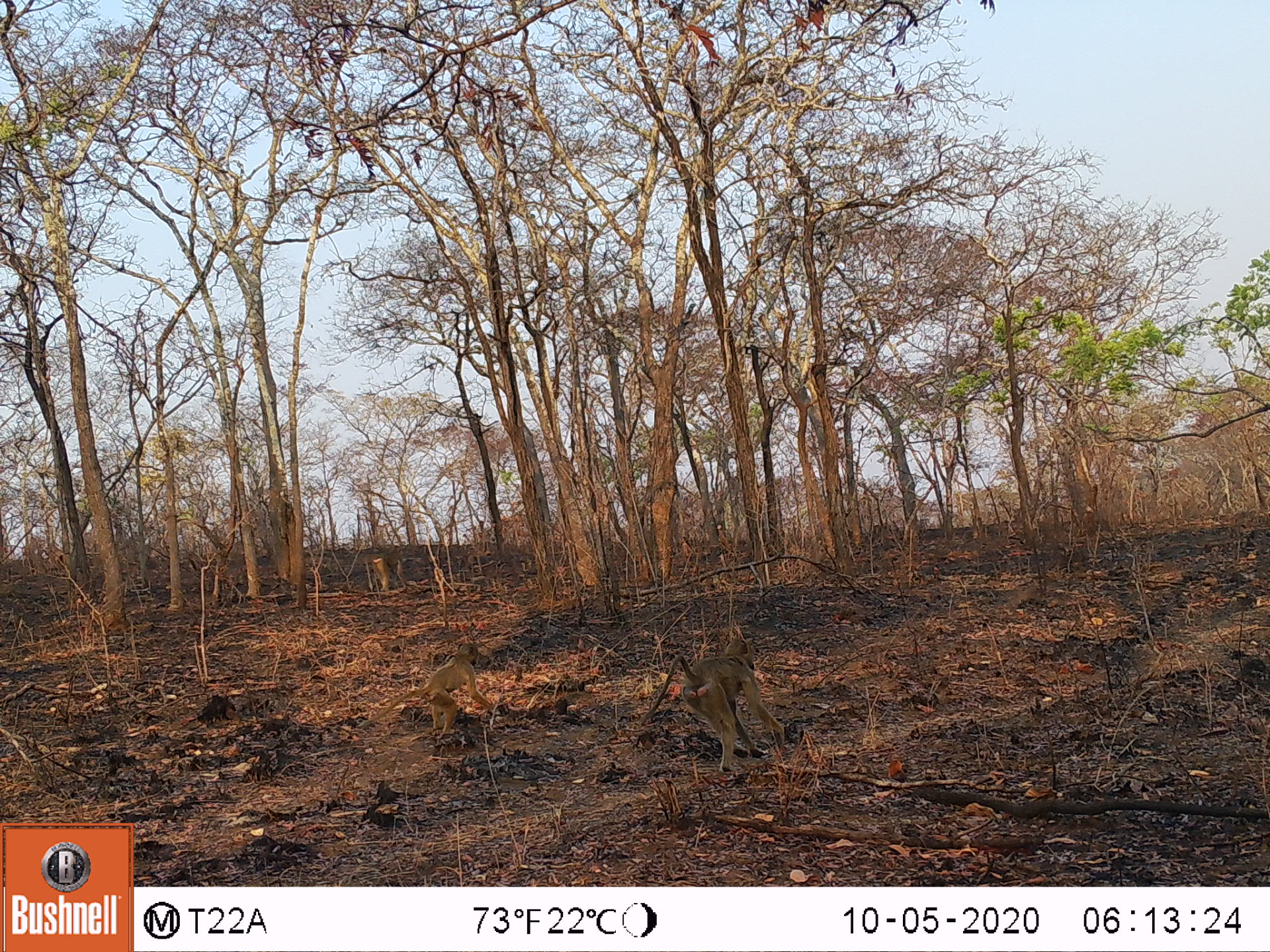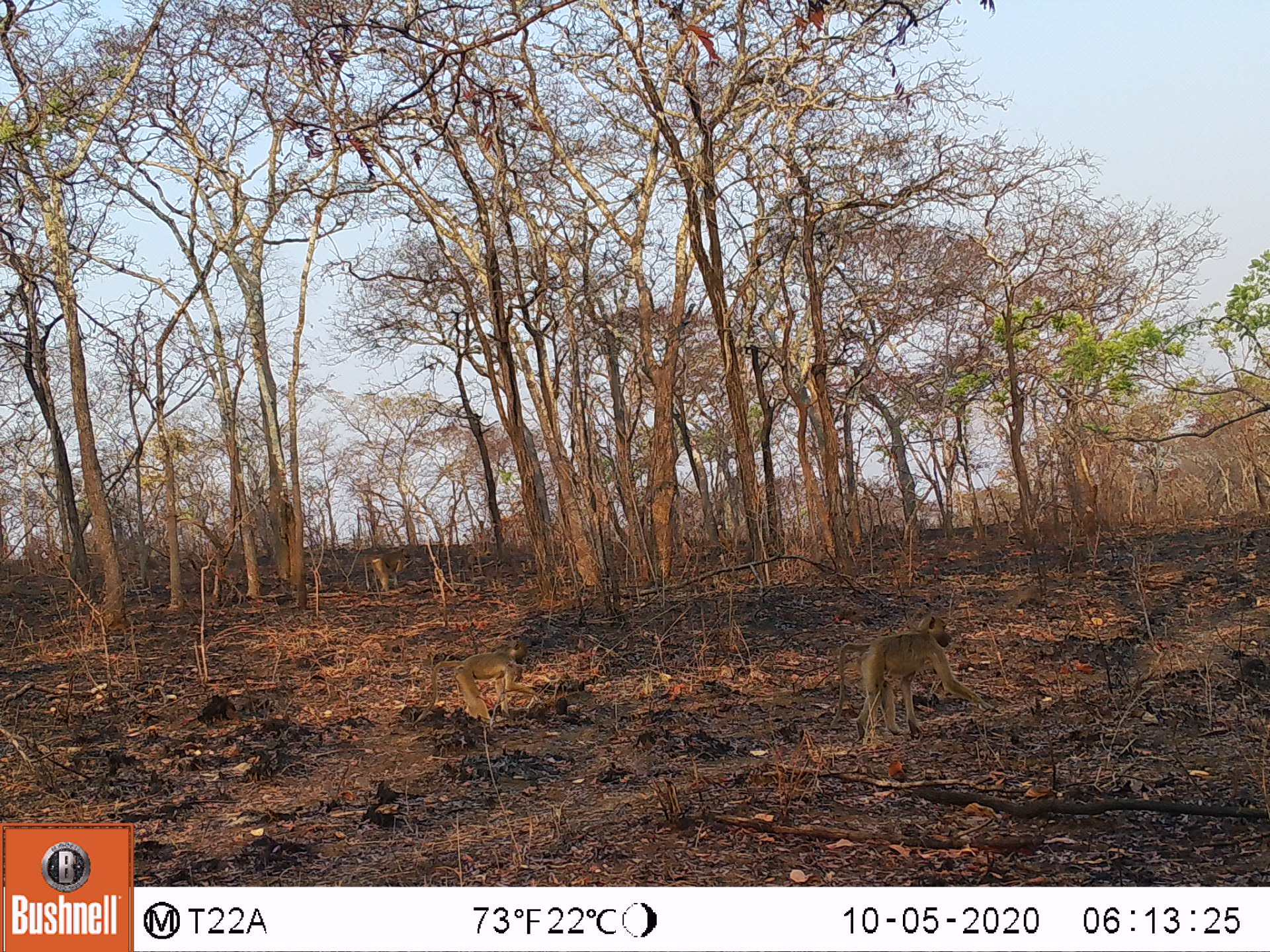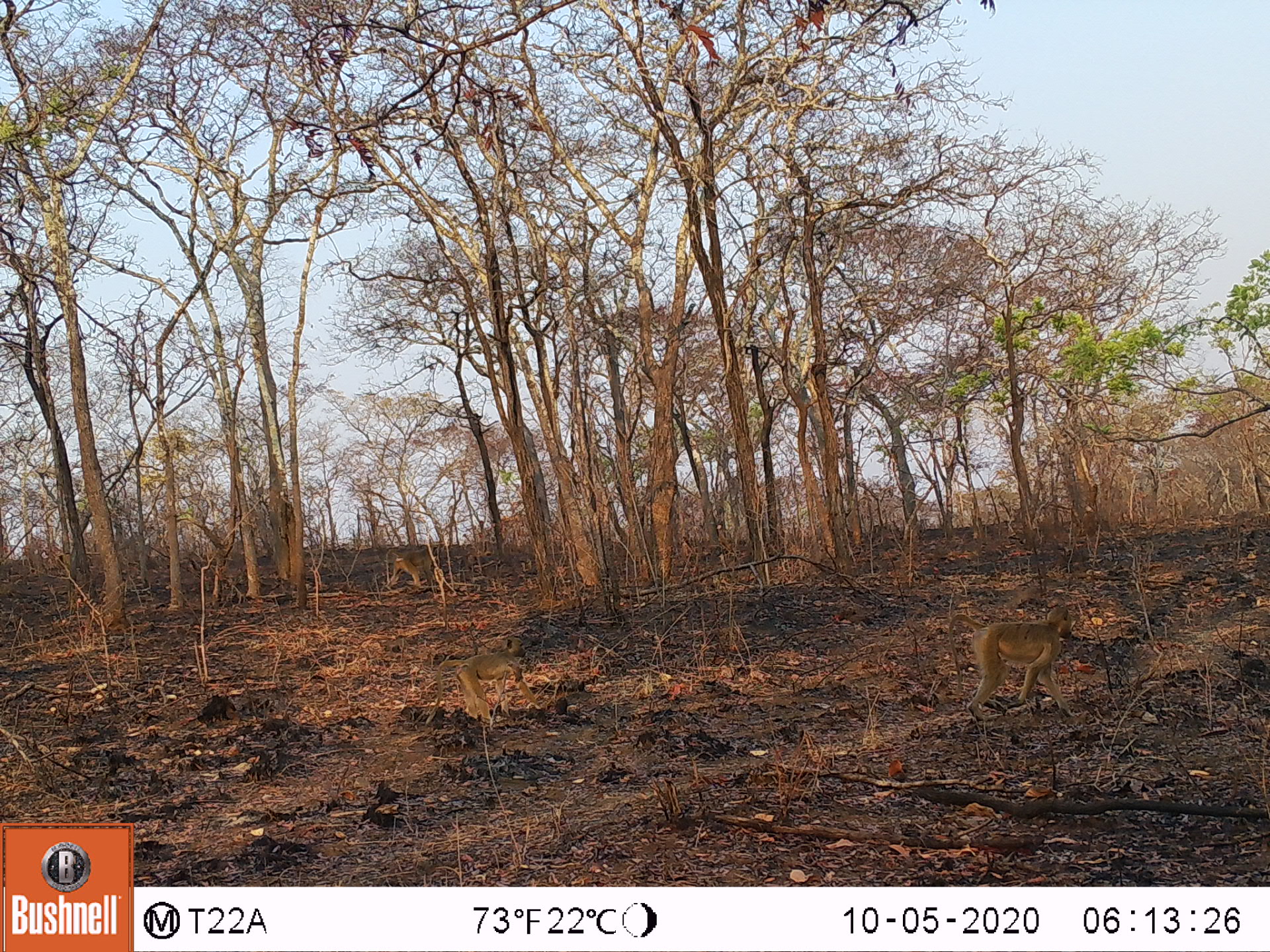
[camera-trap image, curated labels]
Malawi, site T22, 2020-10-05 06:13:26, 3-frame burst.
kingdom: Animalia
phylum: Chordata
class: Mammalia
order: Primates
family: Cercopithecidae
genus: Papio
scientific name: Papio cynocephalus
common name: yellow baboon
Yellow baboon (Papio cynocephalus), count 3.